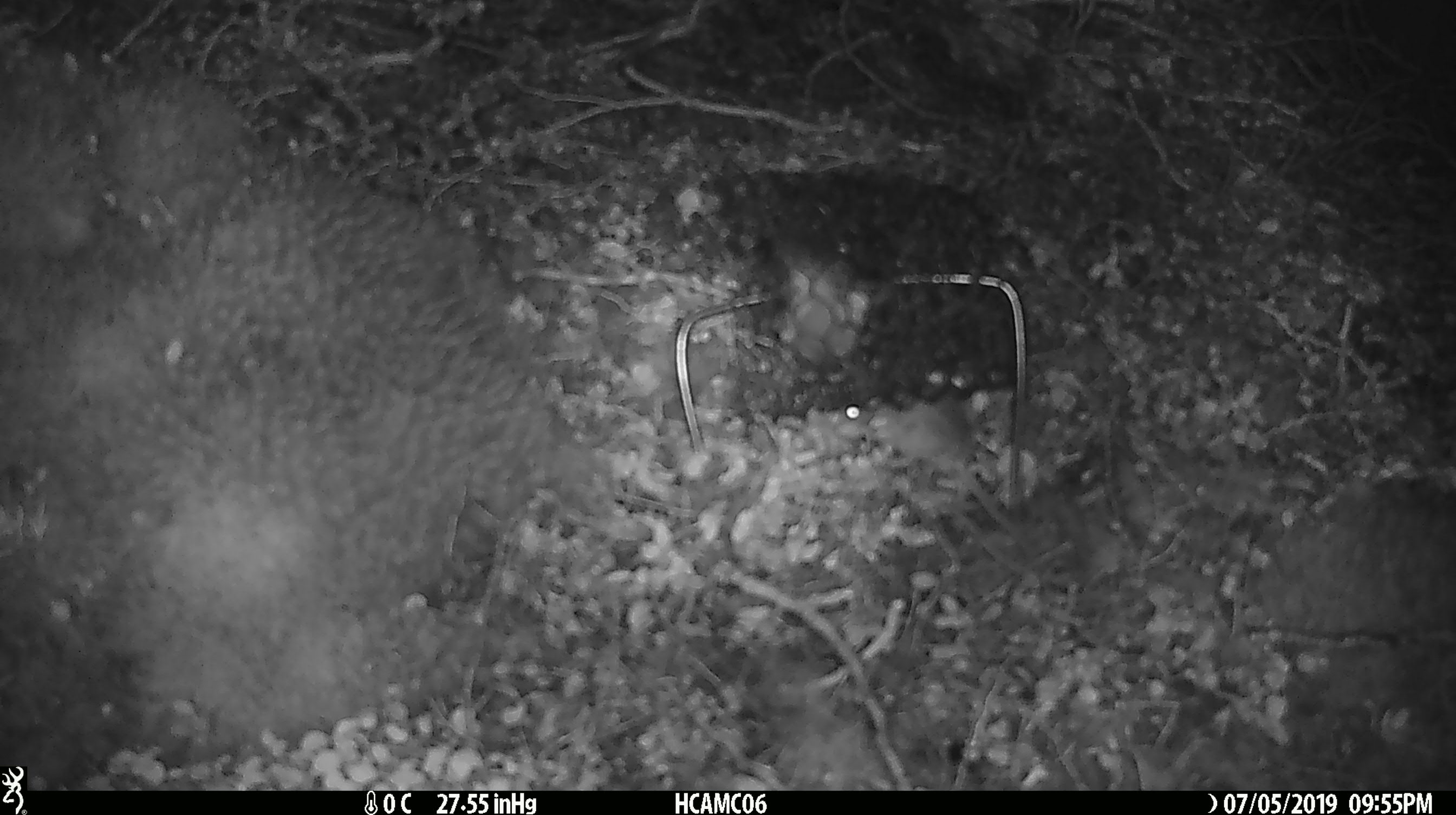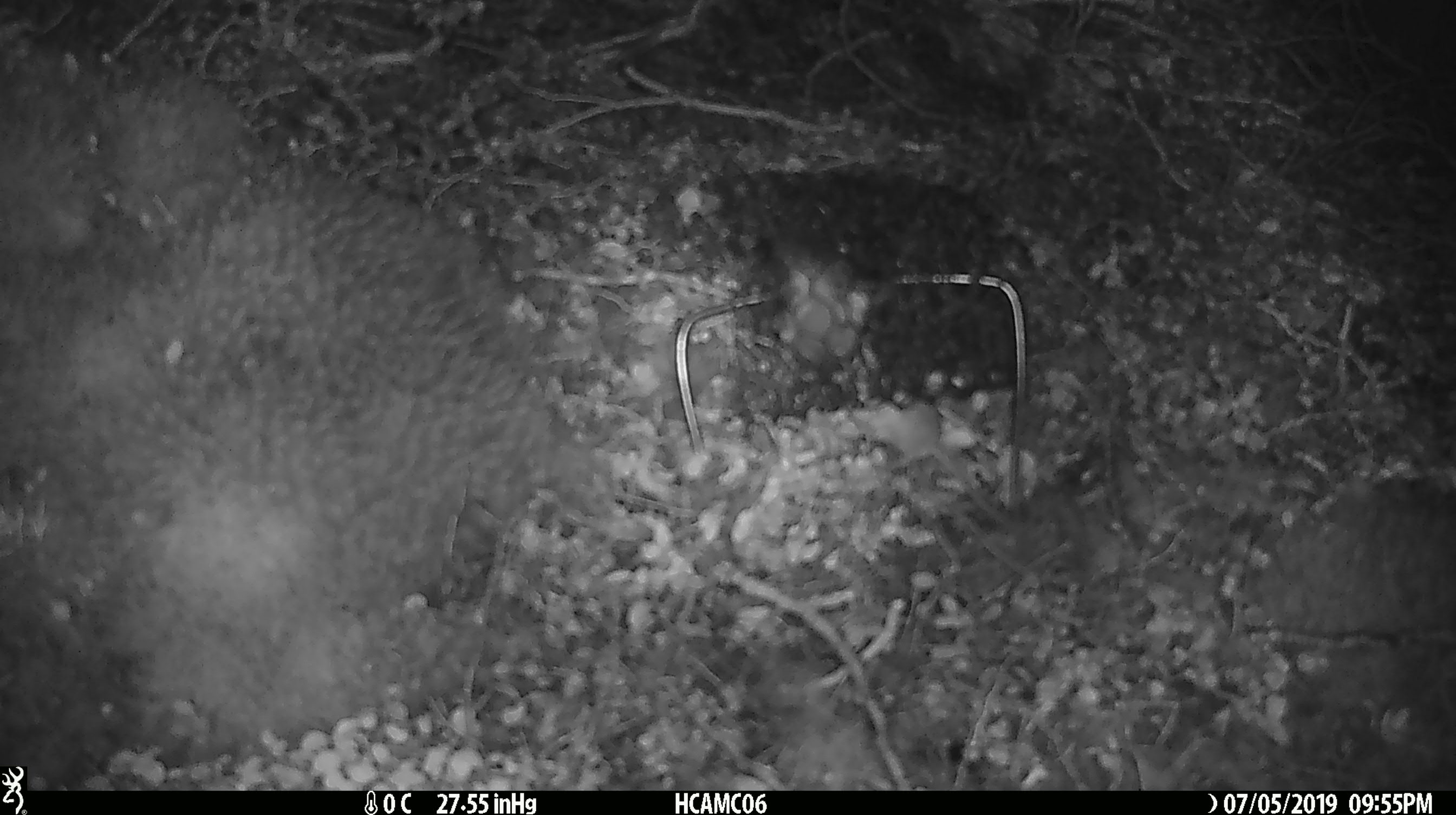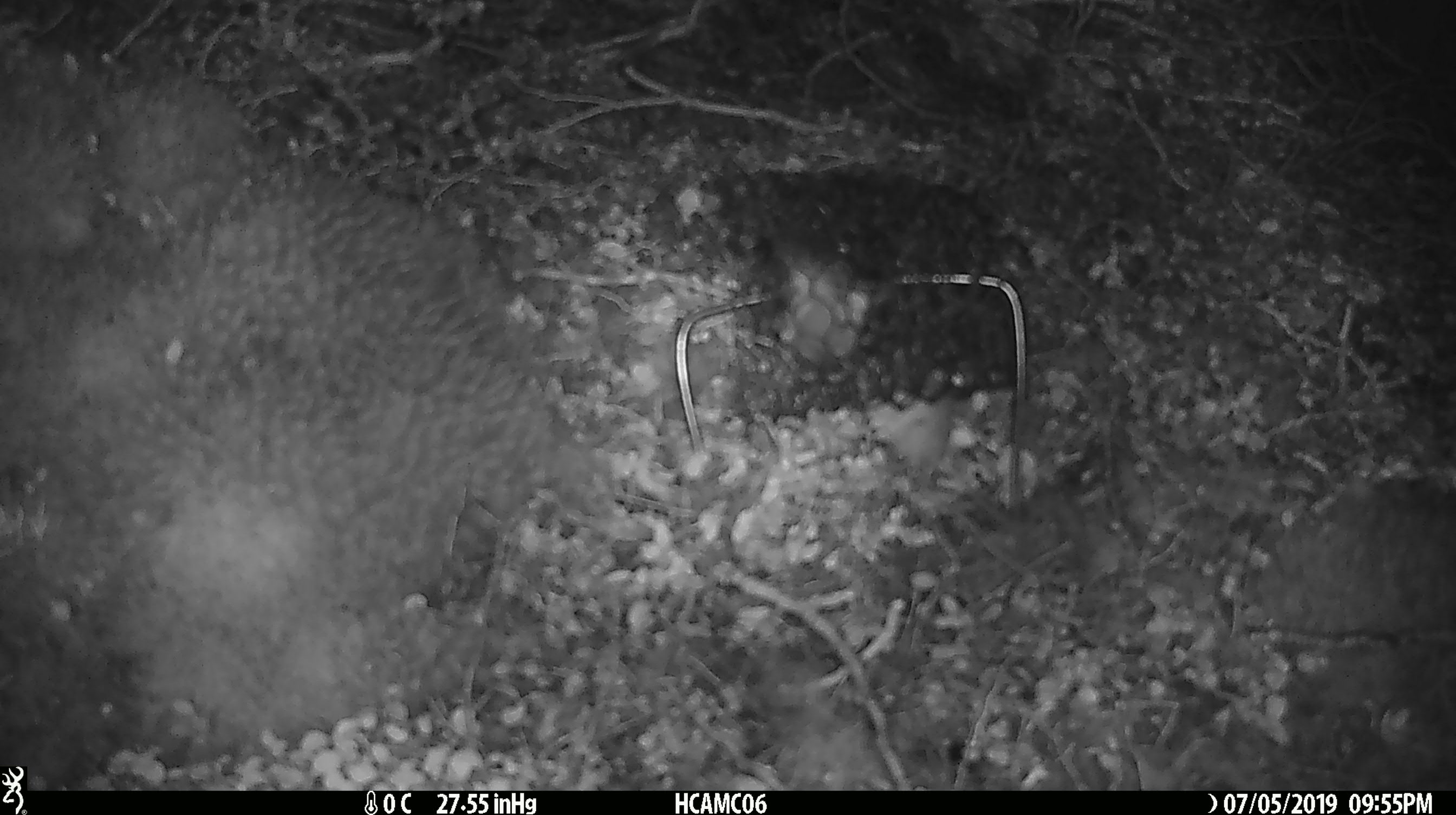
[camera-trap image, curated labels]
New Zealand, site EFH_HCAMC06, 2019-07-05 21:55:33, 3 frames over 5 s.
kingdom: Animalia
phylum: Chordata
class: Mammalia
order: Rodentia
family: Muridae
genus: Mus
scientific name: Mus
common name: mouse